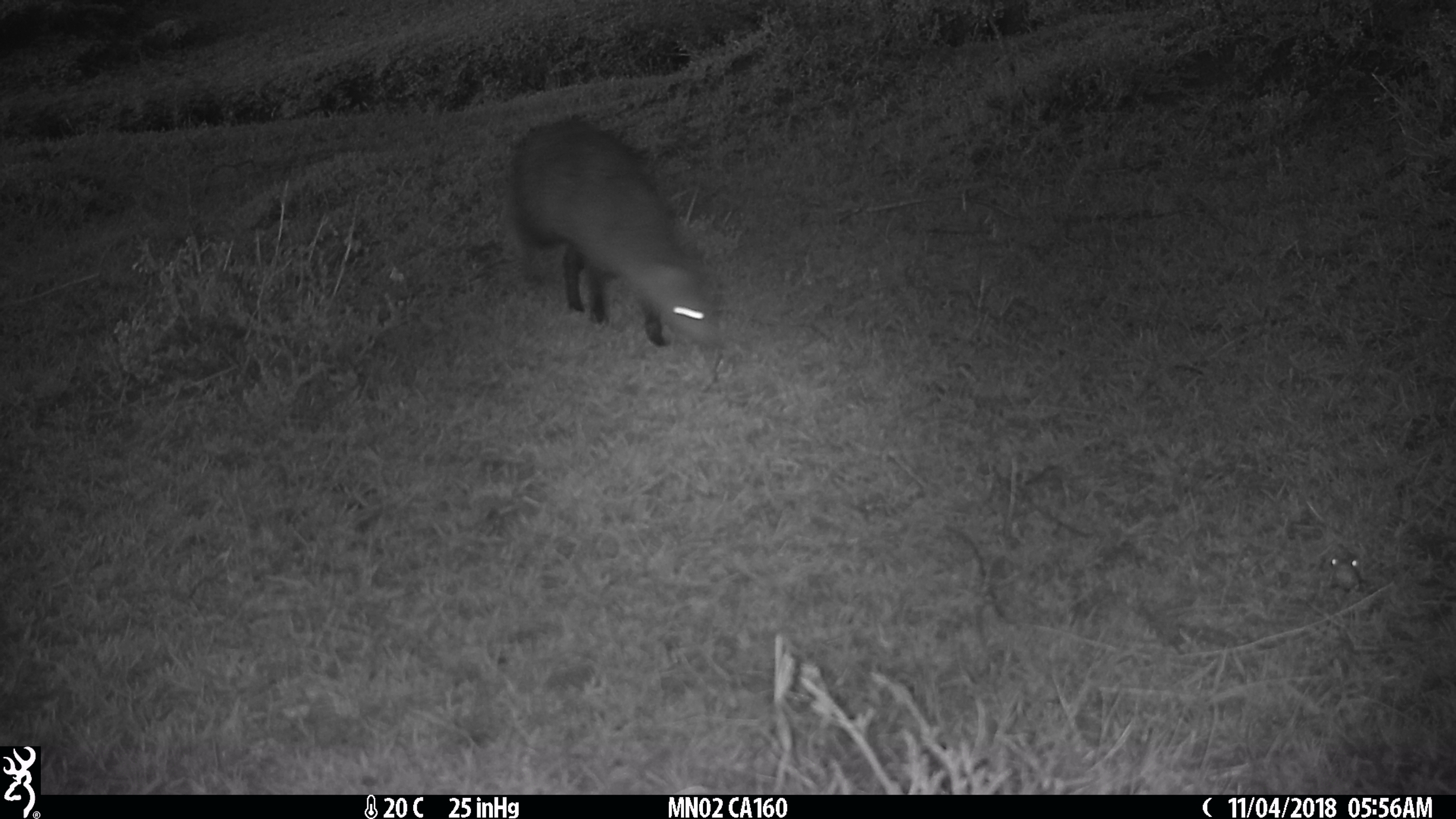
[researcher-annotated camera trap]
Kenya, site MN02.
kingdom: Animalia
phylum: Chordata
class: Mammalia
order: Carnivora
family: Herpestidae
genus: Ichneumia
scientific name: Ichneumia albicauda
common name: white-tailed mongoose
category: mongoose white tailed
Mongoose white tailed (white-tailed mongoose) (Ichneumia albicauda).